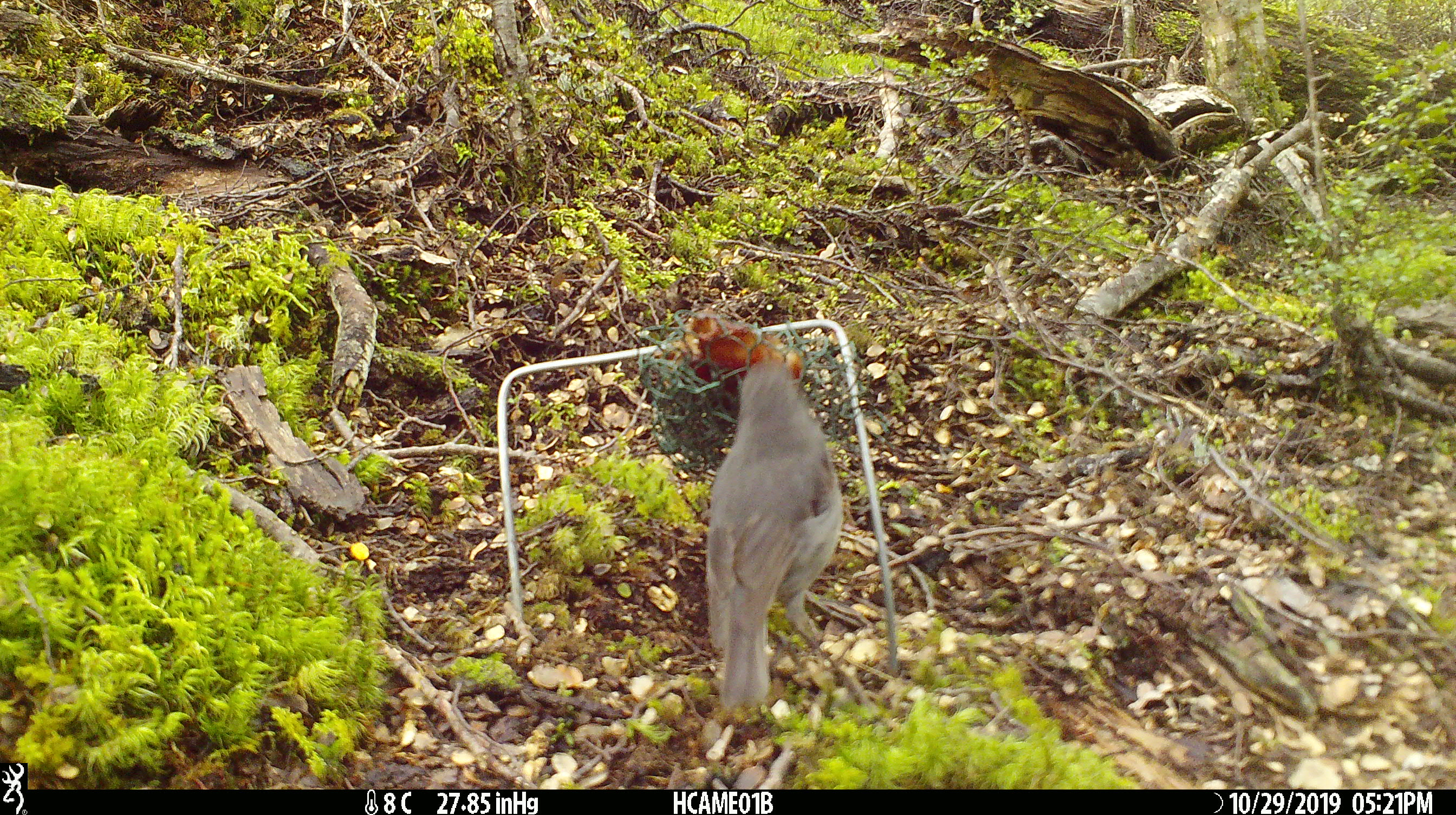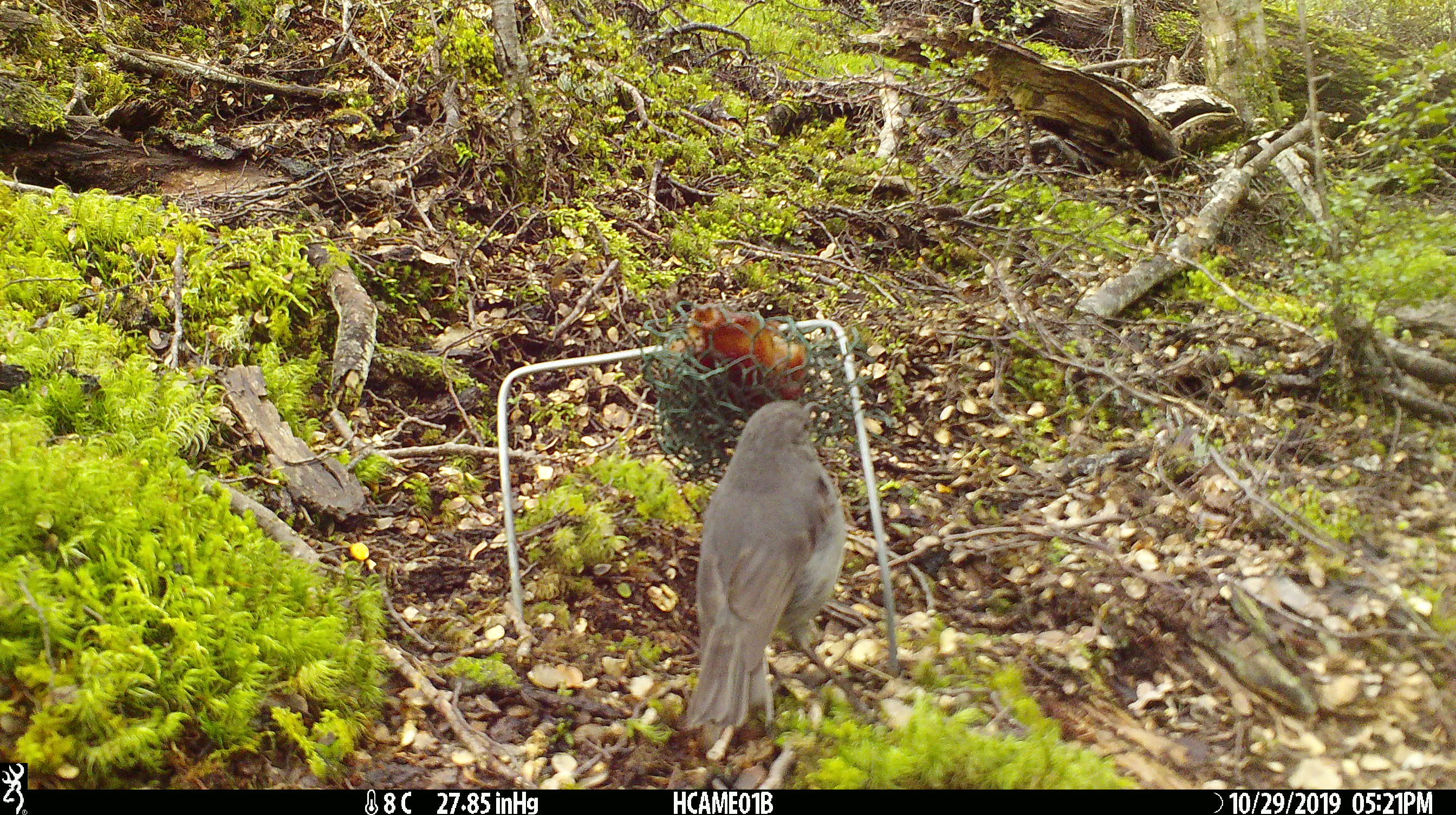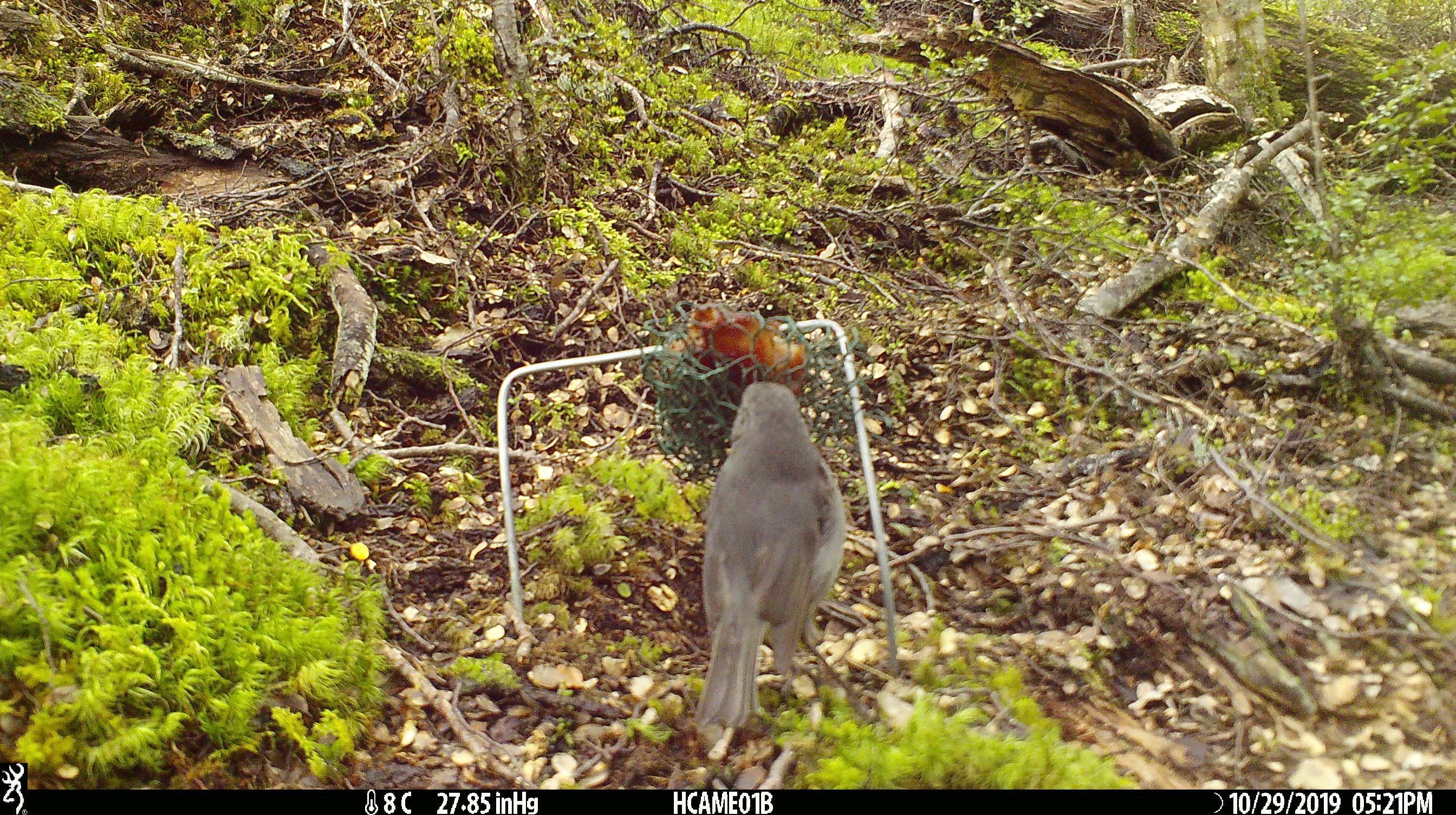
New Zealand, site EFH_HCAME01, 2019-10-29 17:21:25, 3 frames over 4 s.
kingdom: Animalia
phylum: Chordata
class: Aves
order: Passeriformes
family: Petroicidae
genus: Petroica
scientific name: Petroica australis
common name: new zealand robin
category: robin